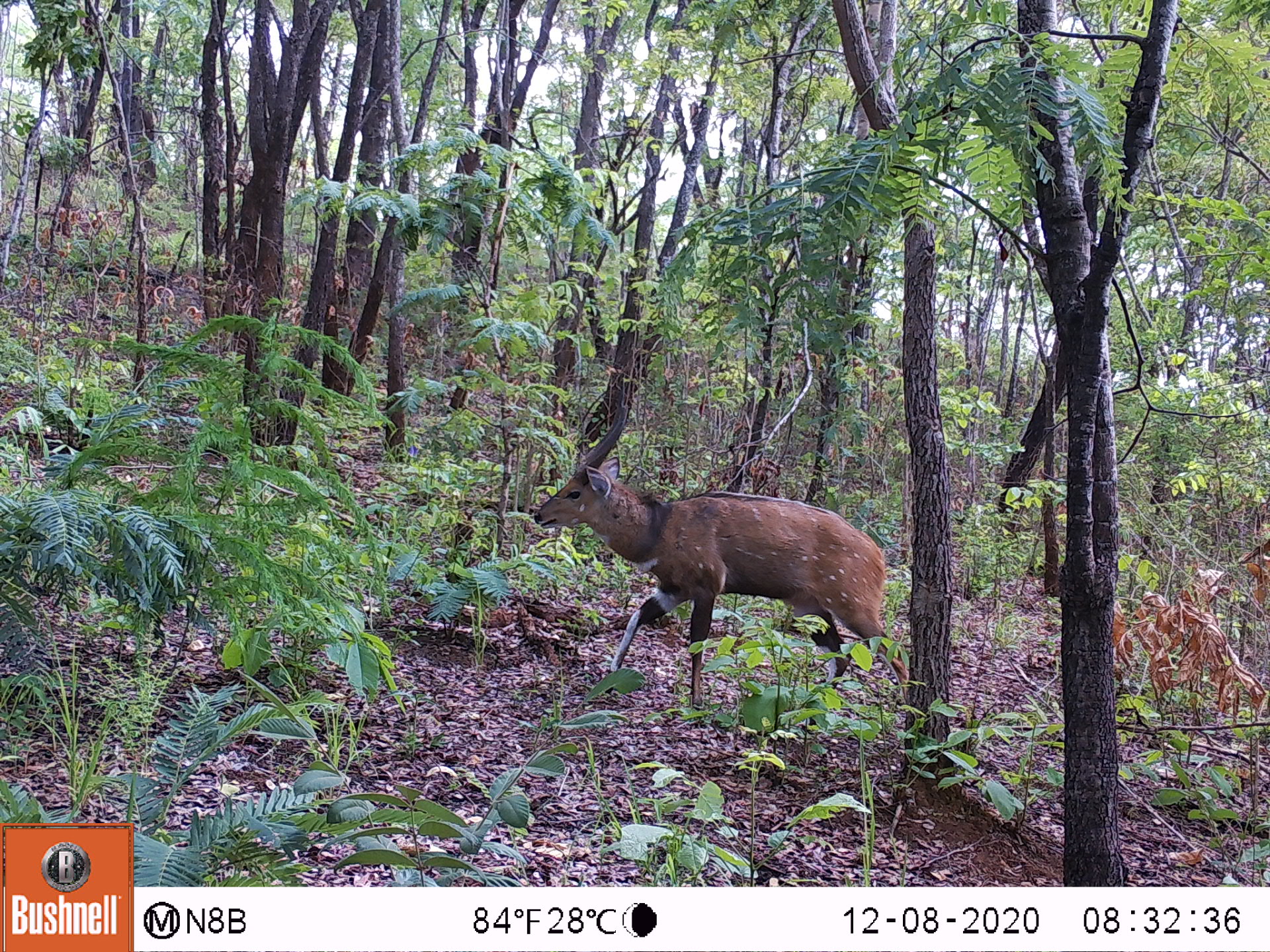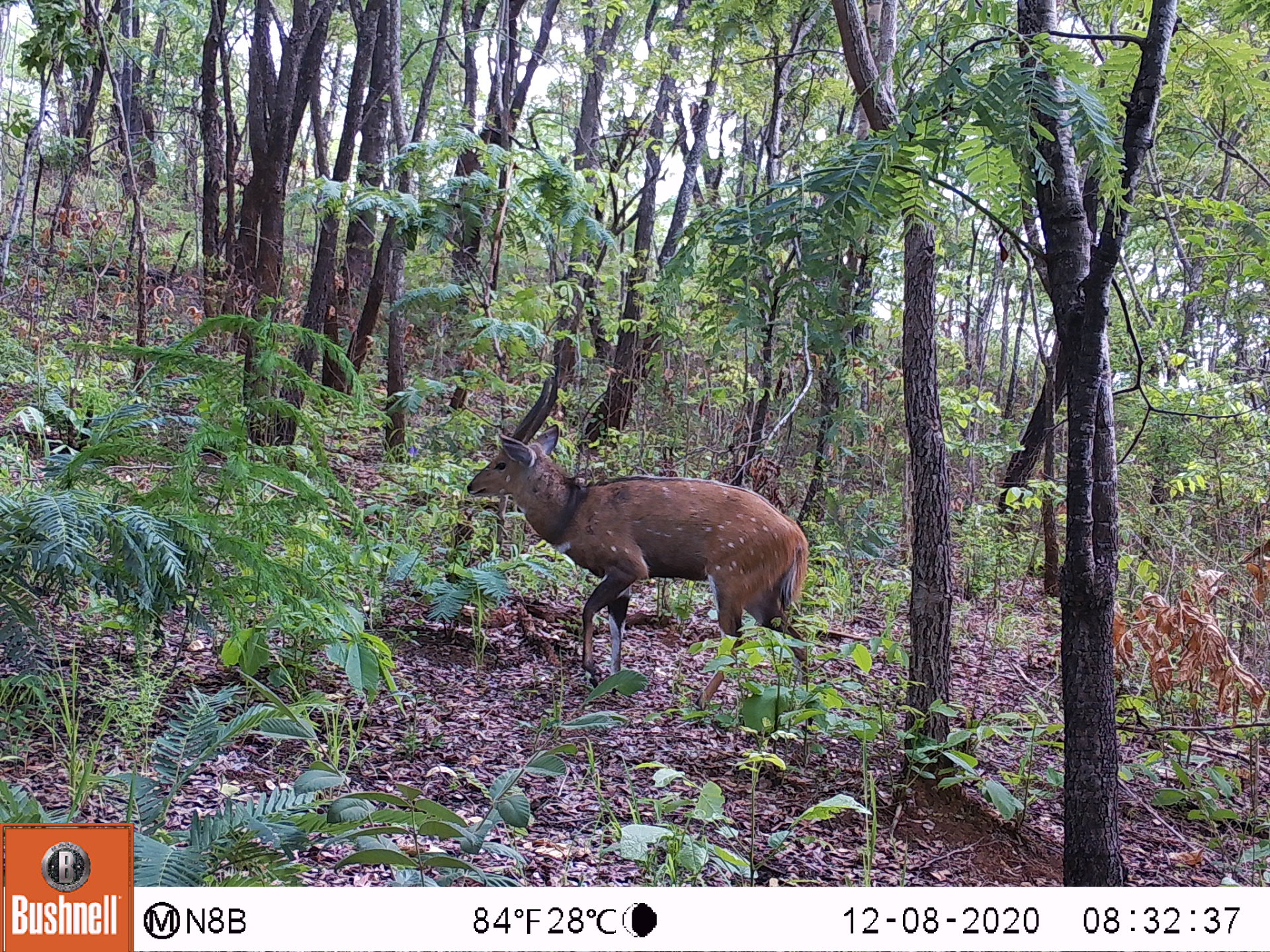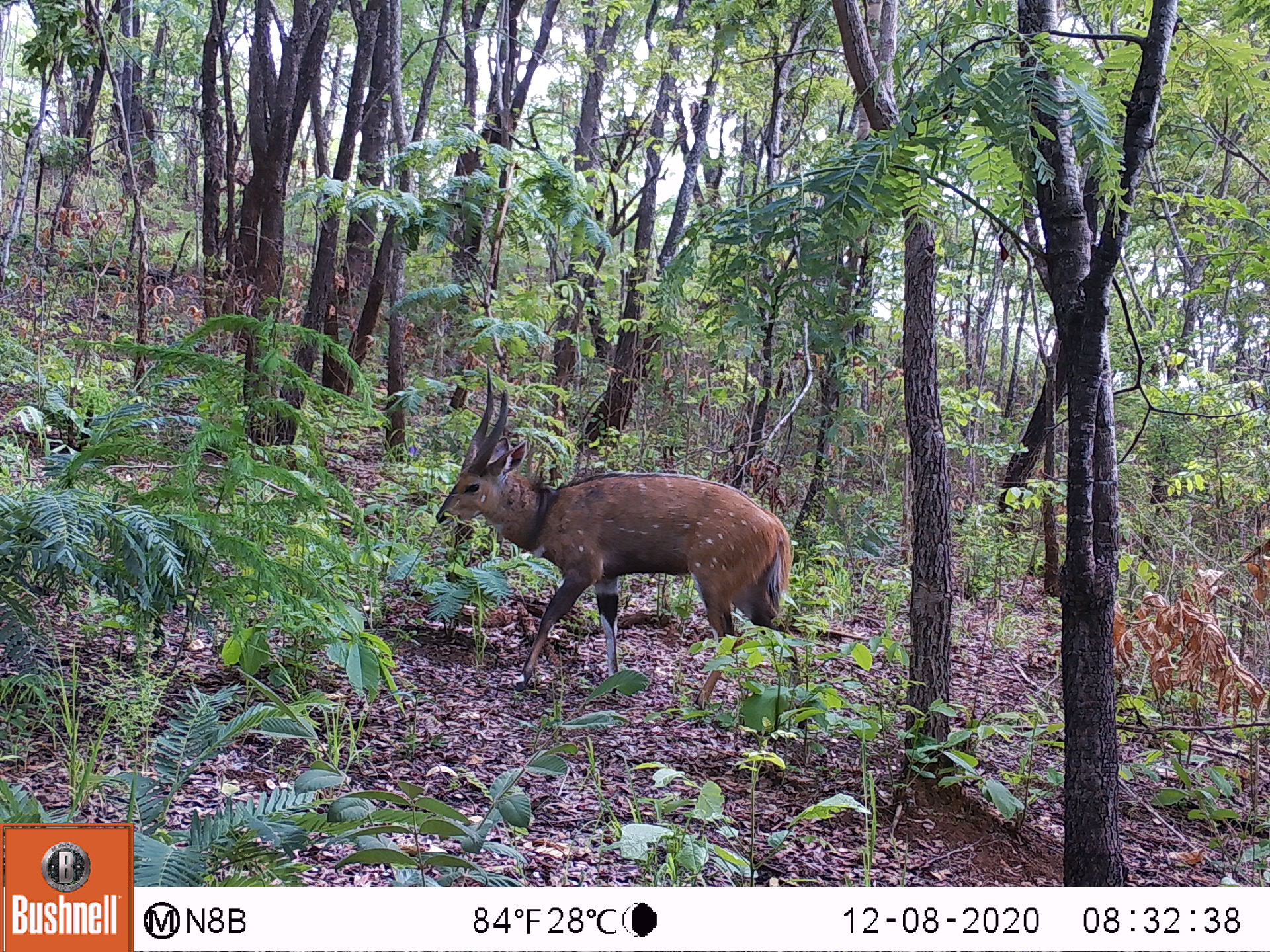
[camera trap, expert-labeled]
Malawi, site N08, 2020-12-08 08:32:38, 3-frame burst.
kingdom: Animalia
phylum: Chordata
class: Mammalia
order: Artiodactyla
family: Bovidae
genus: Tragelaphus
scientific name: Tragelaphus sylvaticus sylvaticus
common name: cape bushbuck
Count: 1.